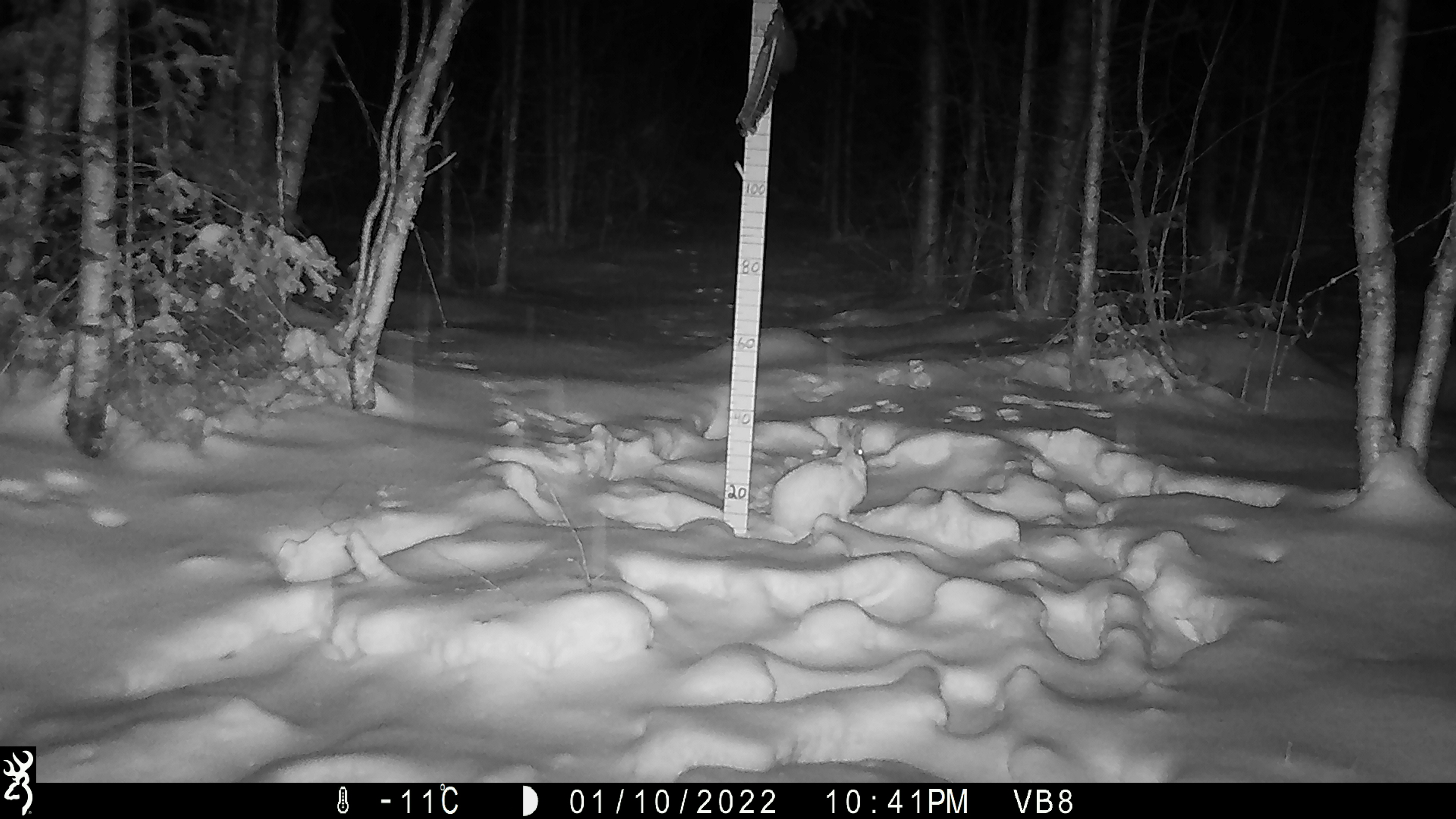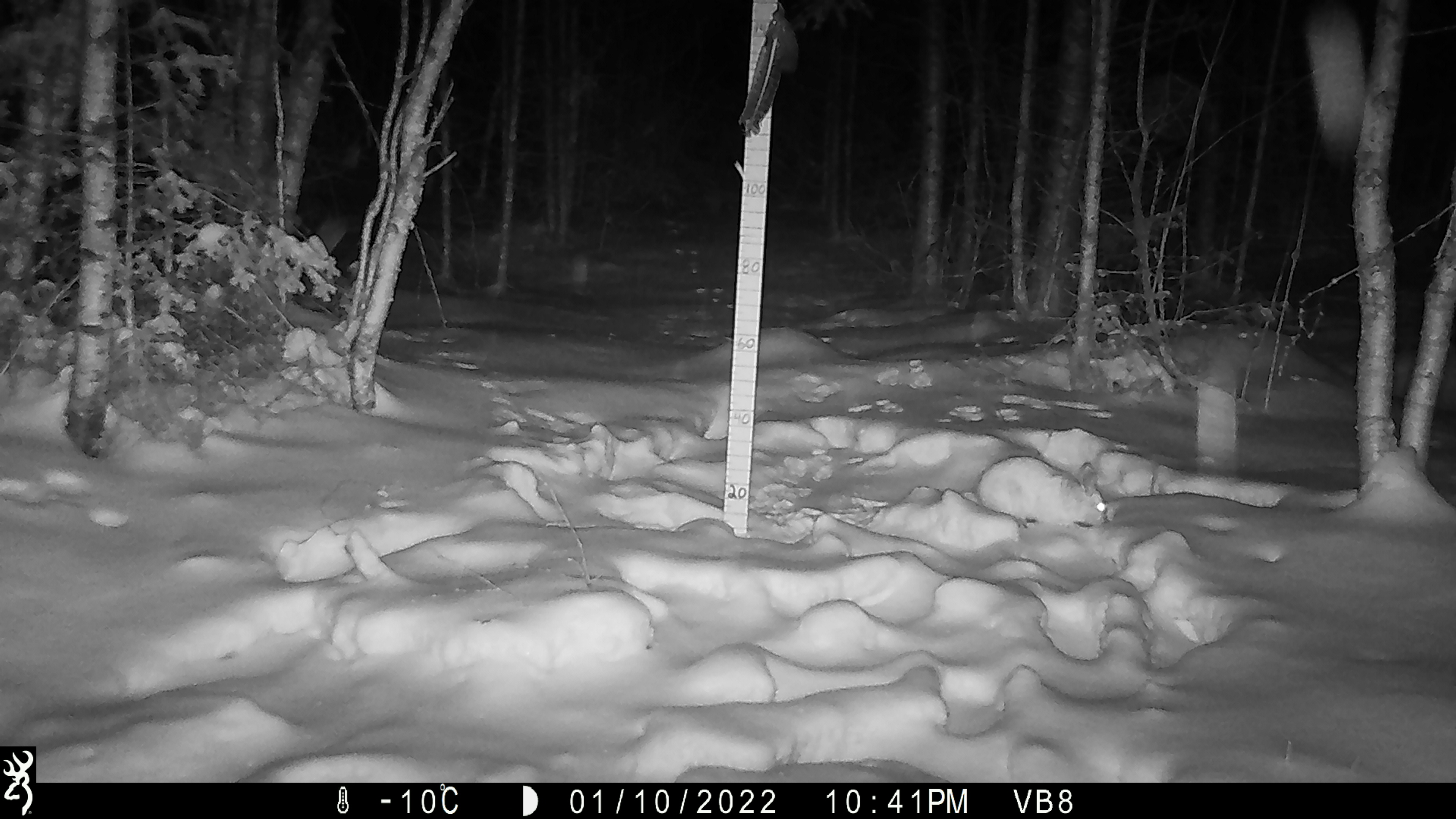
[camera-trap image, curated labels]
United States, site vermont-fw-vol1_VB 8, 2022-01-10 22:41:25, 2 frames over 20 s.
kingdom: Animalia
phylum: Chordata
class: Mammalia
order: Lagomorpha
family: Leporidae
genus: Lepus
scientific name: Lepus americanus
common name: snowshoe hare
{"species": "snowshoe hare (Lepus americanus)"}